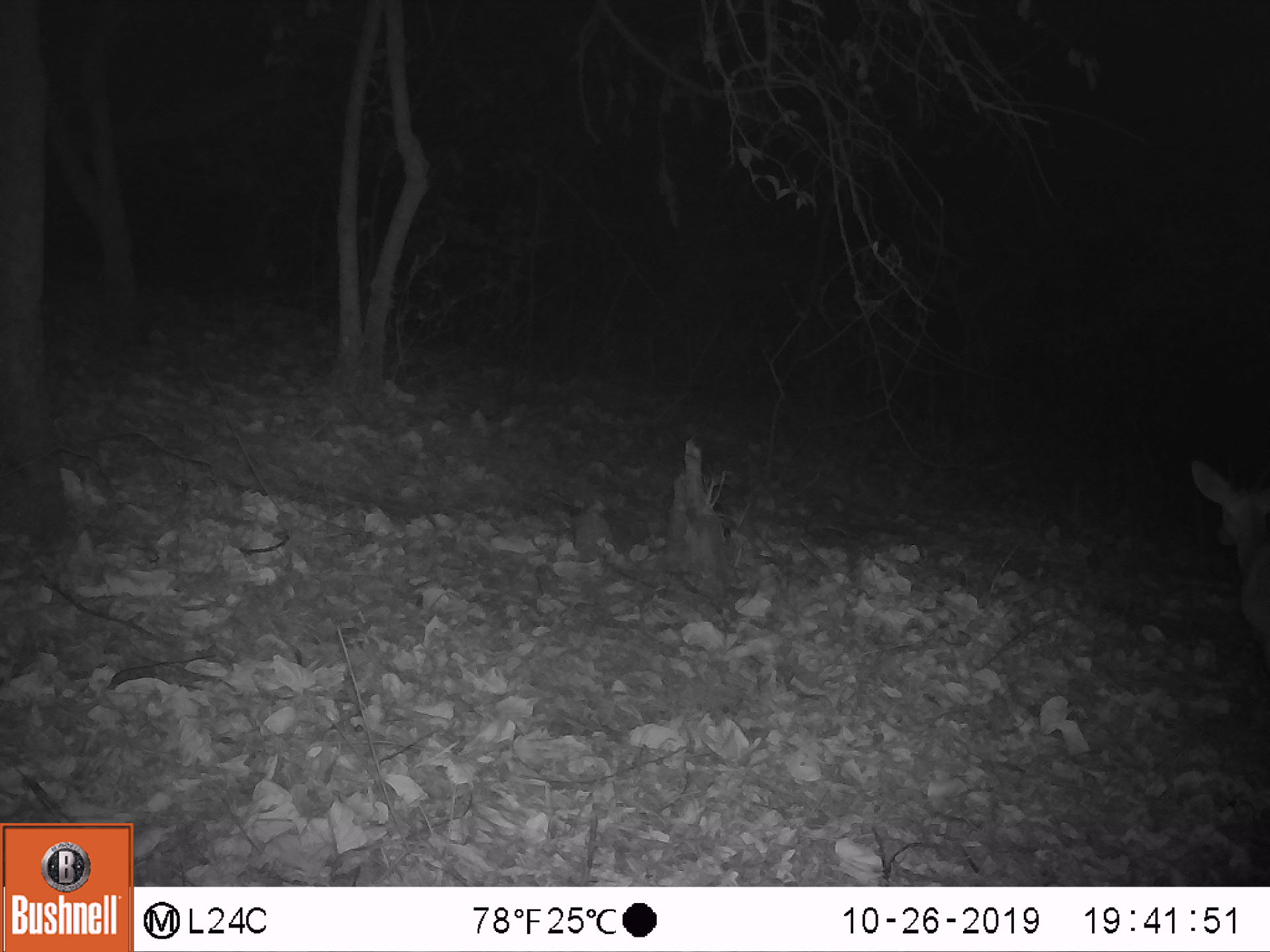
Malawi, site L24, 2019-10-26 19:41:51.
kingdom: Animalia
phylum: Chordata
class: Mammalia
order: Artiodactyla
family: Bovidae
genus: Tragelaphus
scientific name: Tragelaphus sylvaticus sylvaticus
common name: cape bushbuck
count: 1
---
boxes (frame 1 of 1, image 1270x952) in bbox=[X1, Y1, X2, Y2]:
cape bushbuck: bbox=[1184, 450, 1264, 639]